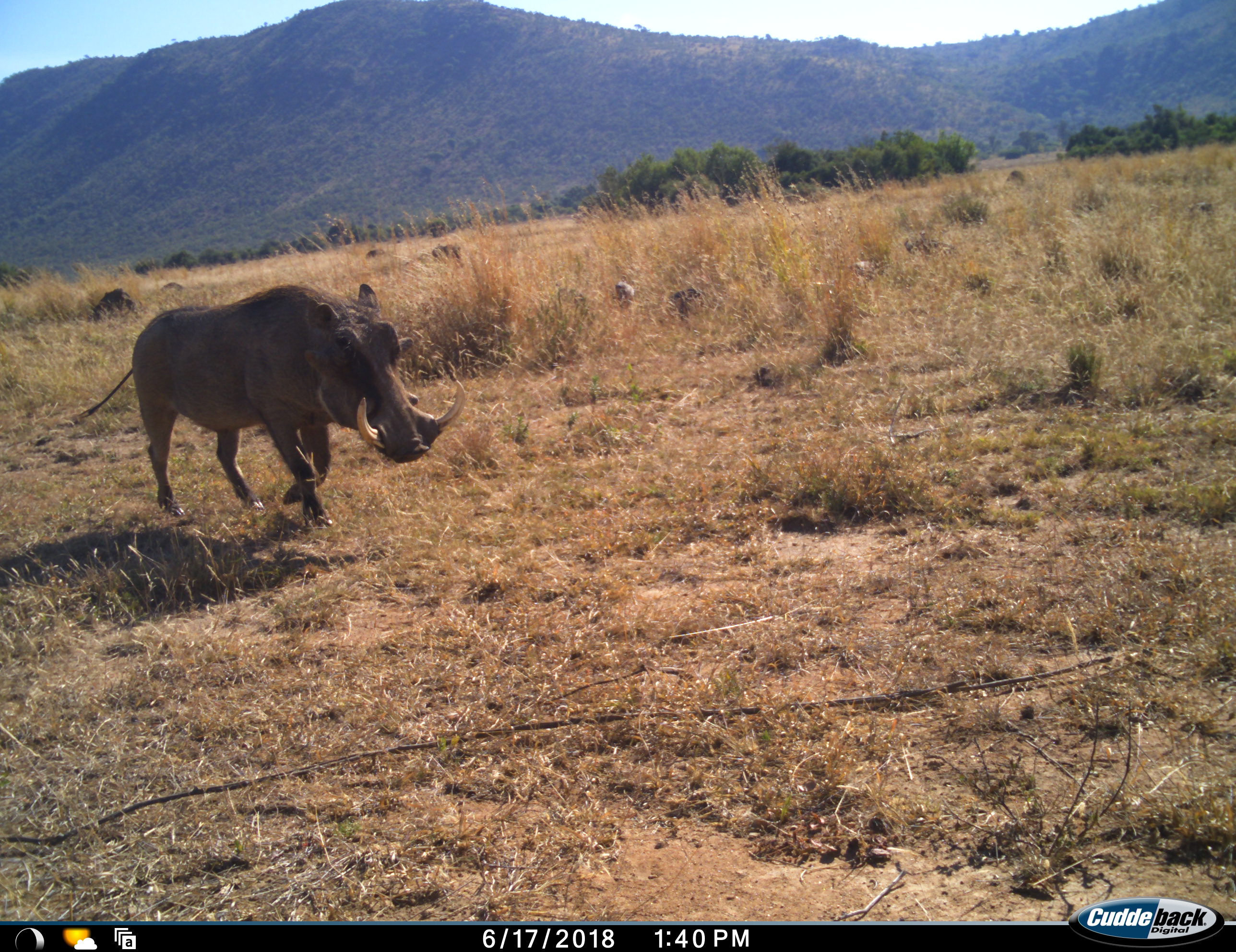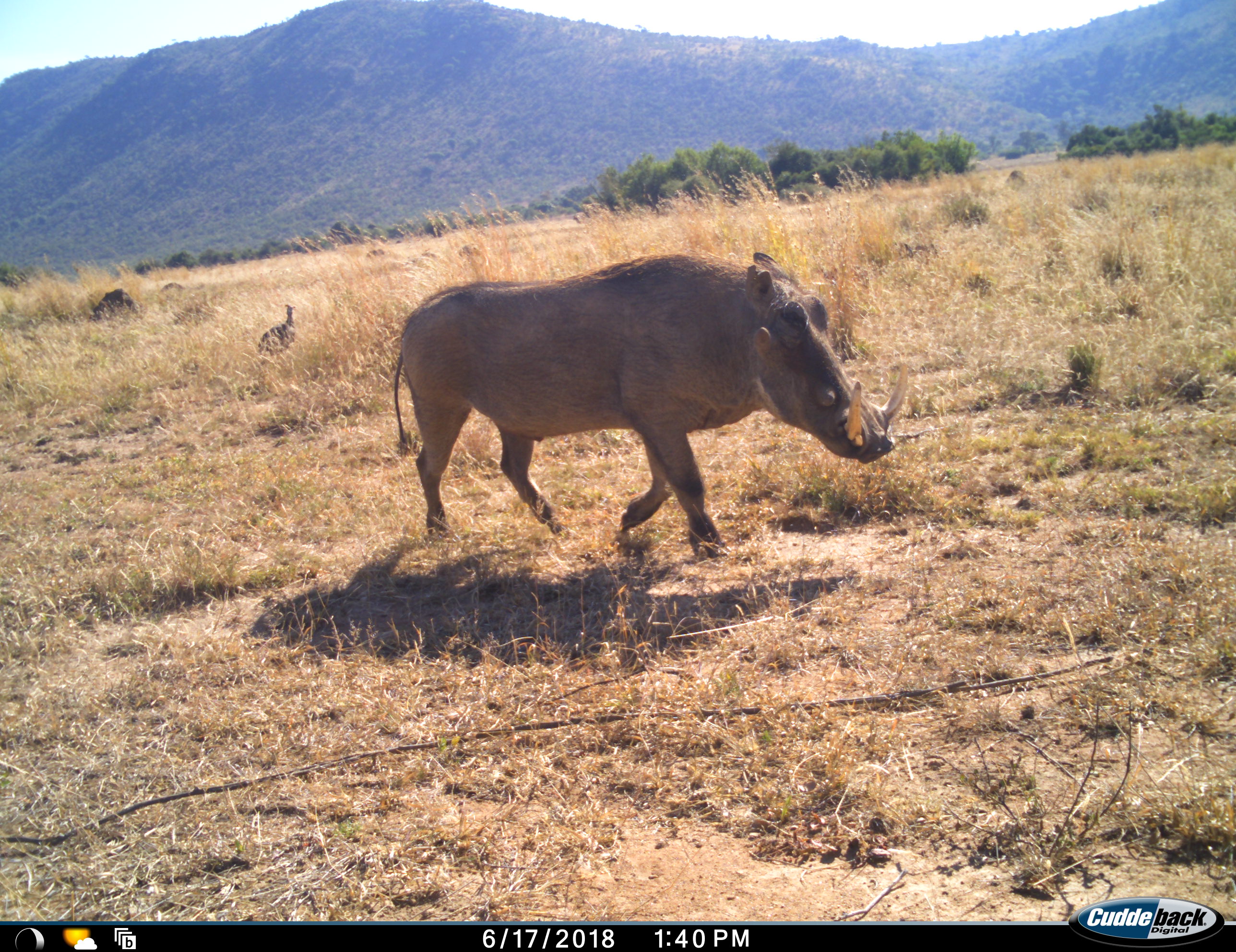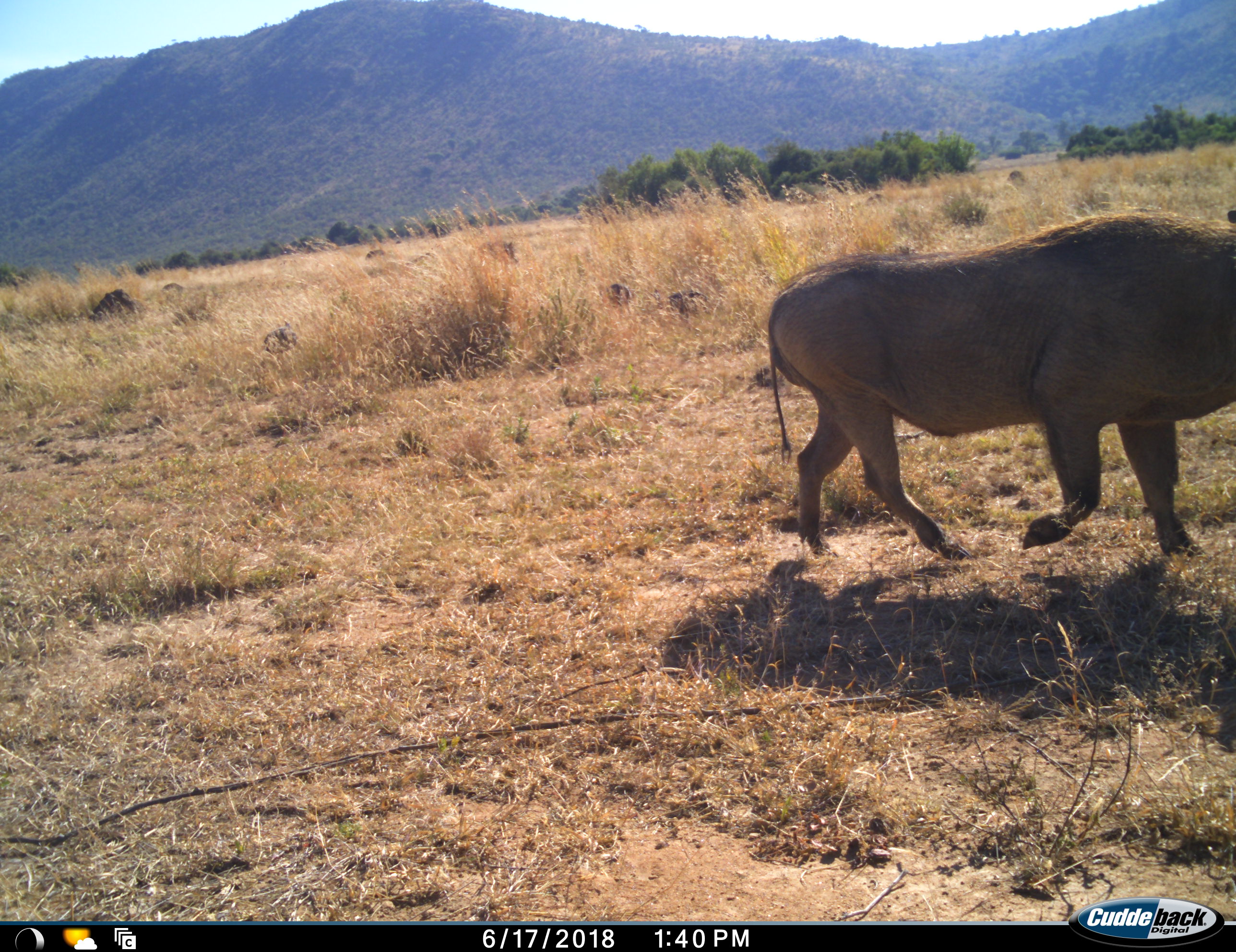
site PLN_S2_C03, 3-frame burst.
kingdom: Animalia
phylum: Chordata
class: Mammalia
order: Artiodactyla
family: Suidae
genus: Phacochoerus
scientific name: Phacochoerus africanus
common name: warthog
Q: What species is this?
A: Warthog (Phacochoerus africanus).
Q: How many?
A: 1.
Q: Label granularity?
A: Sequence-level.